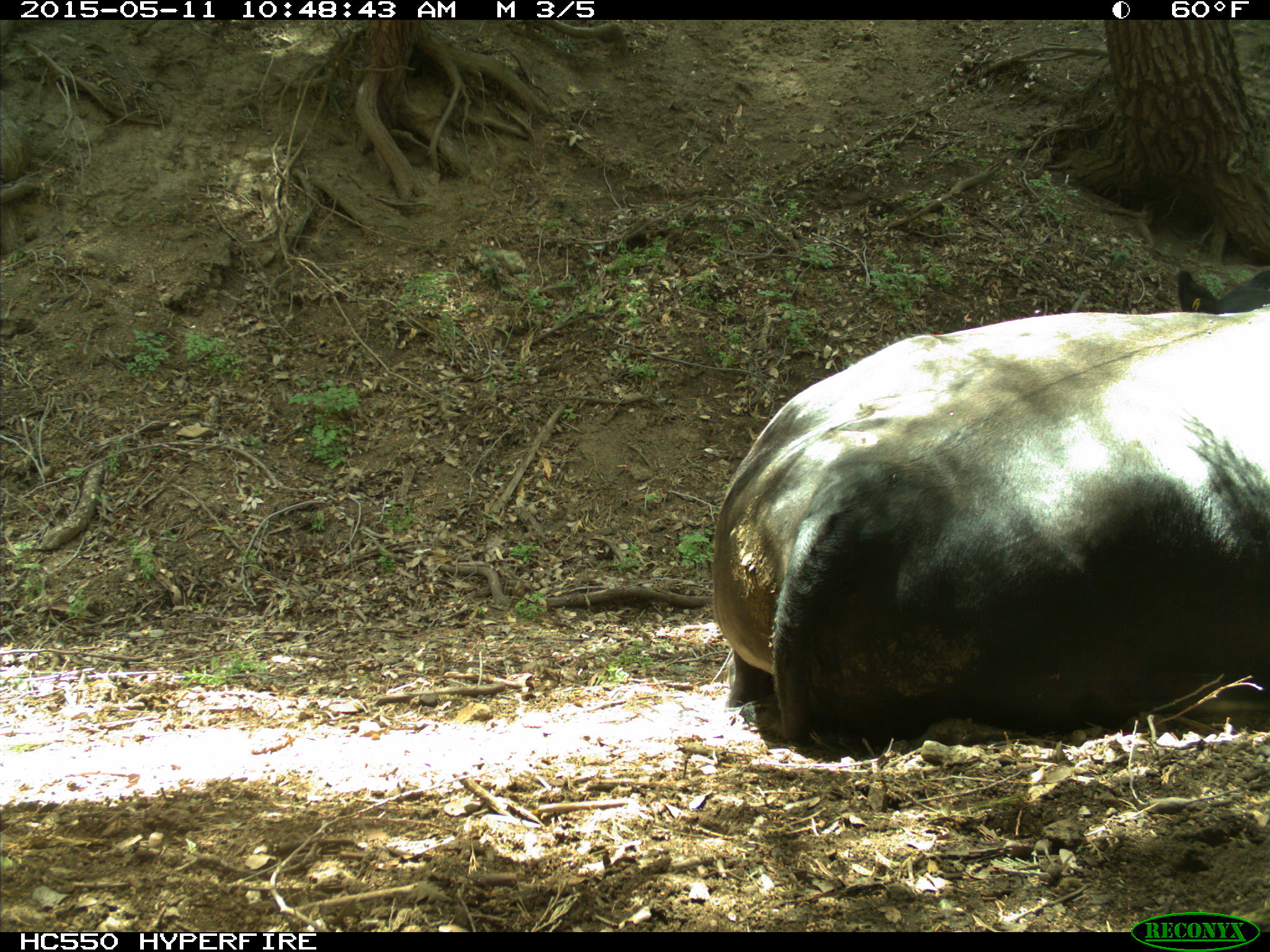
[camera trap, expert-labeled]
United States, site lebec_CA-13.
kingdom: Animalia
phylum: Chordata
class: Mammalia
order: Artiodactyla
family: Bovidae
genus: Bos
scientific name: Bos taurus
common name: domestic cow